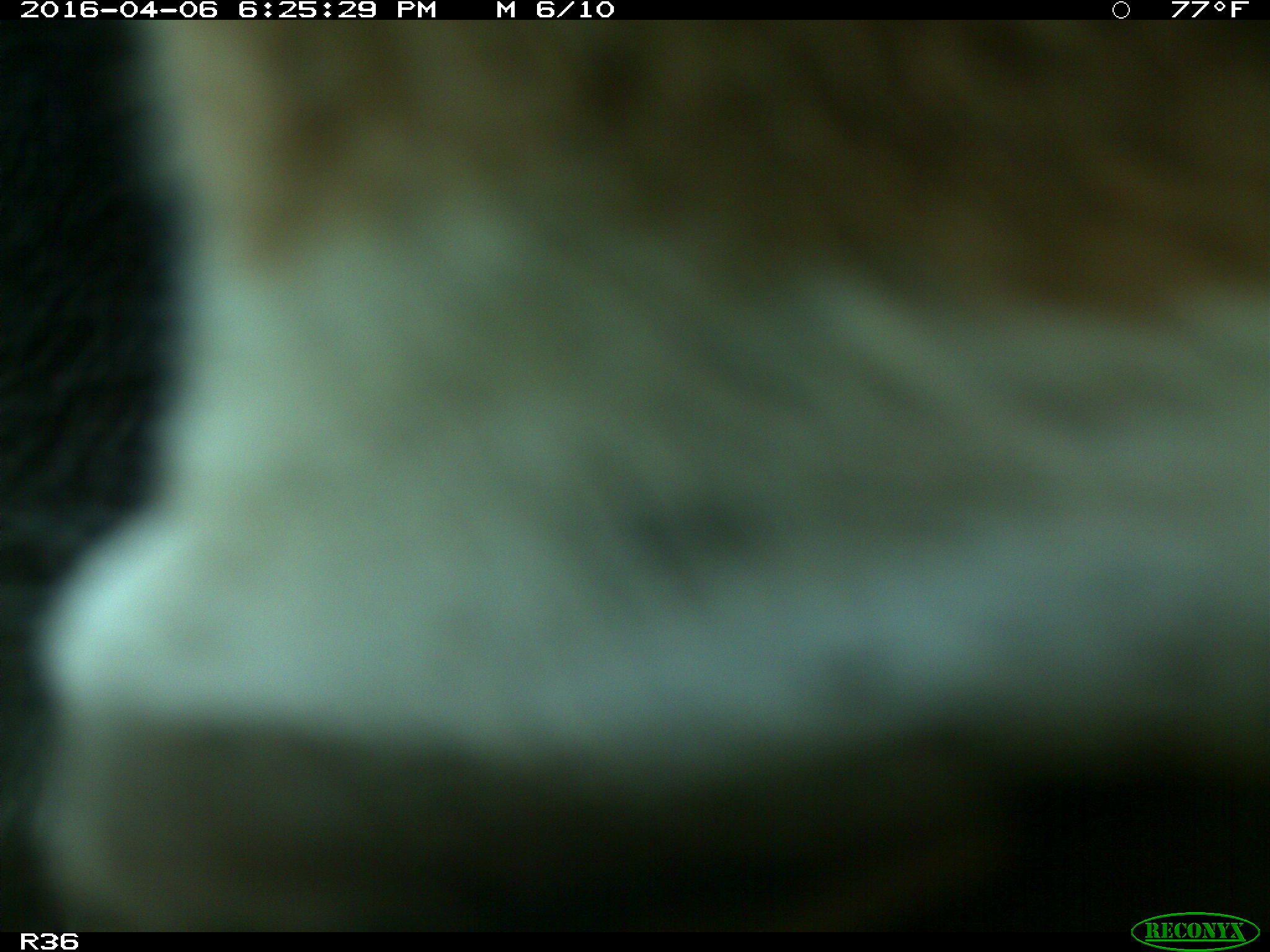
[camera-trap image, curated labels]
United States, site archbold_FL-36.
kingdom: Animalia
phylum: Chordata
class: Mammalia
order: Artiodactyla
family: Bovidae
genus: Bos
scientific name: Bos taurus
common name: domestic cow